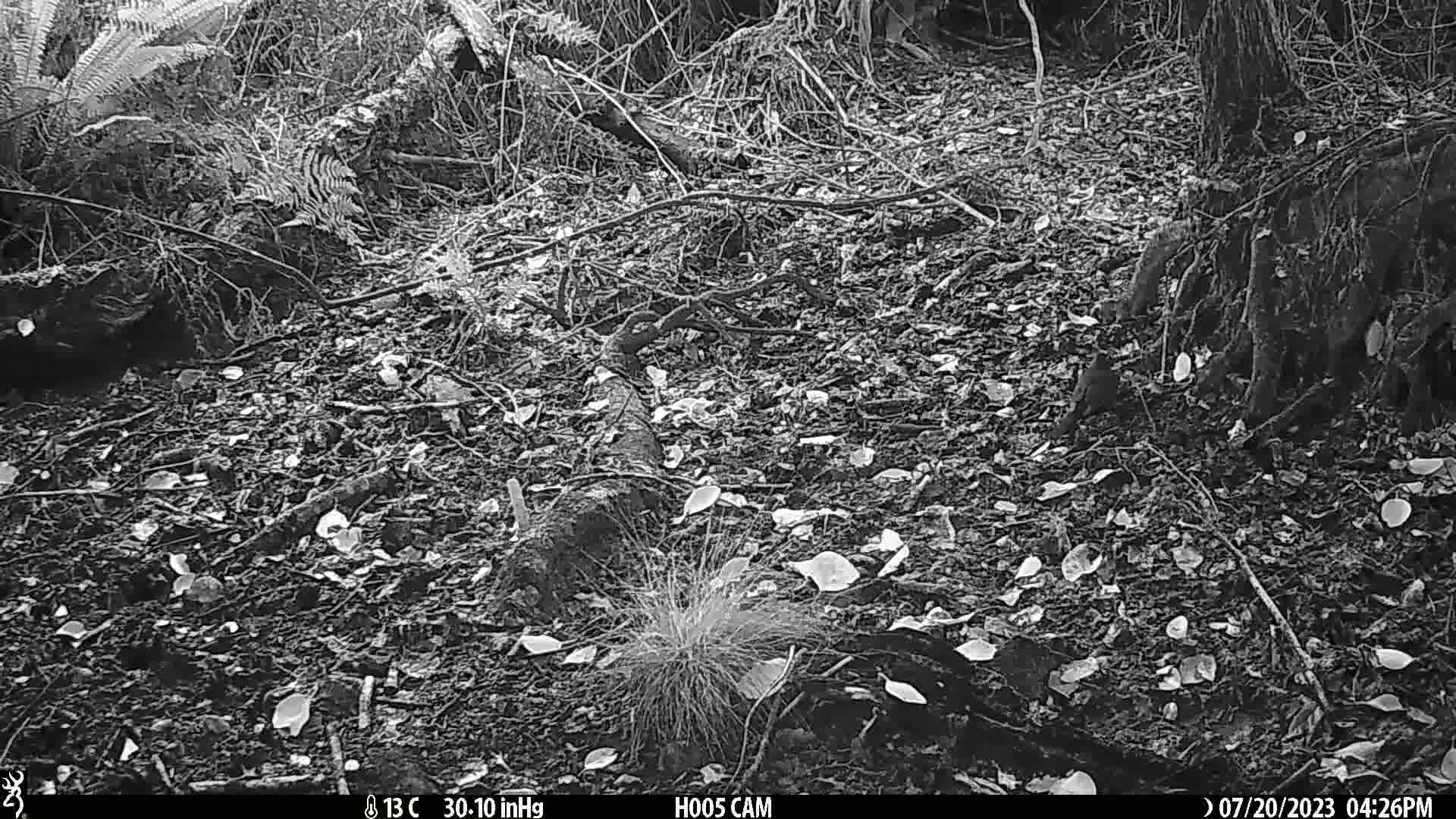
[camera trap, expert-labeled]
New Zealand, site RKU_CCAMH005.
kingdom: Animalia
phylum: Chordata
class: Aves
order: Passeriformes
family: Turdidae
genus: Turdus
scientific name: Turdus merula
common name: eurasian blackbird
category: blackbird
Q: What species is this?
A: Blackbird (eurasian blackbird) (Turdus merula).